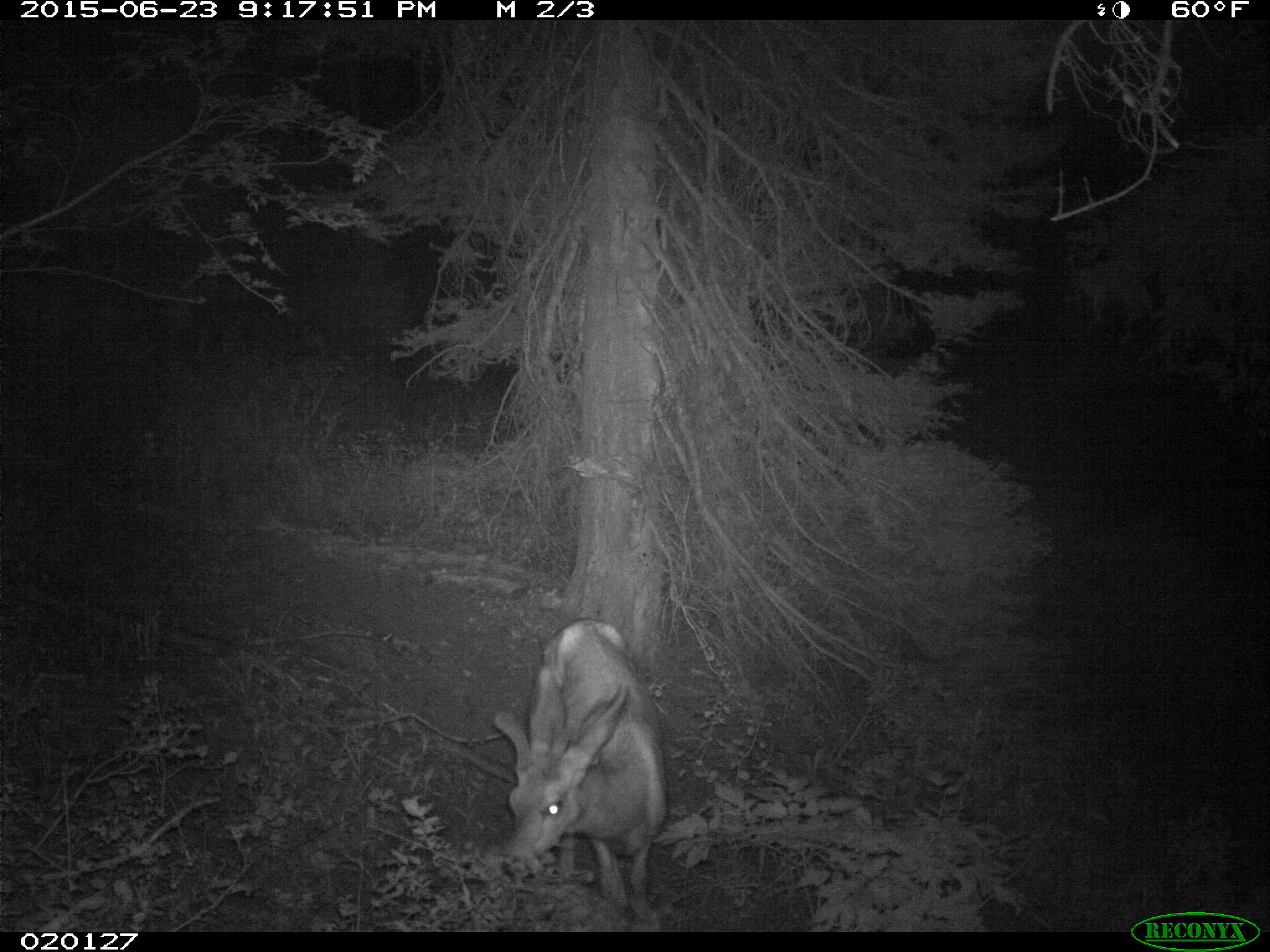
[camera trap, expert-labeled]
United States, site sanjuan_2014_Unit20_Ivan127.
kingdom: Animalia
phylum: Chordata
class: Mammalia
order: Artiodactyla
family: Cervidae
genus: Odocoileus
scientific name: Odocoileus hemionus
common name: mule deer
Odocoileus hemionus (mule deer).